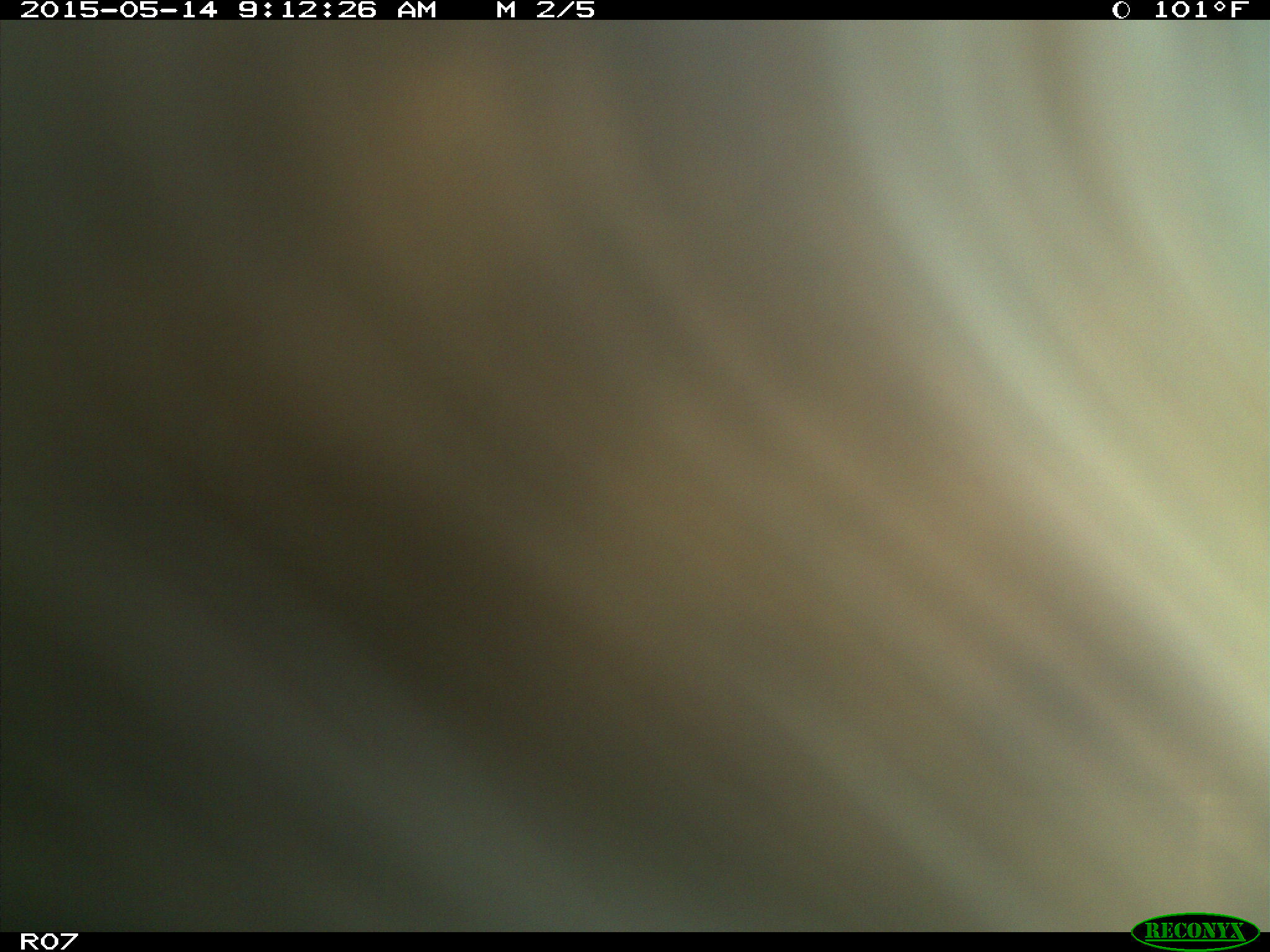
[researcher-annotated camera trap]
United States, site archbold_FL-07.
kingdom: Animalia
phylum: Chordata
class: Mammalia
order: Artiodactyla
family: Bovidae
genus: Bos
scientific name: Bos taurus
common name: domestic cow